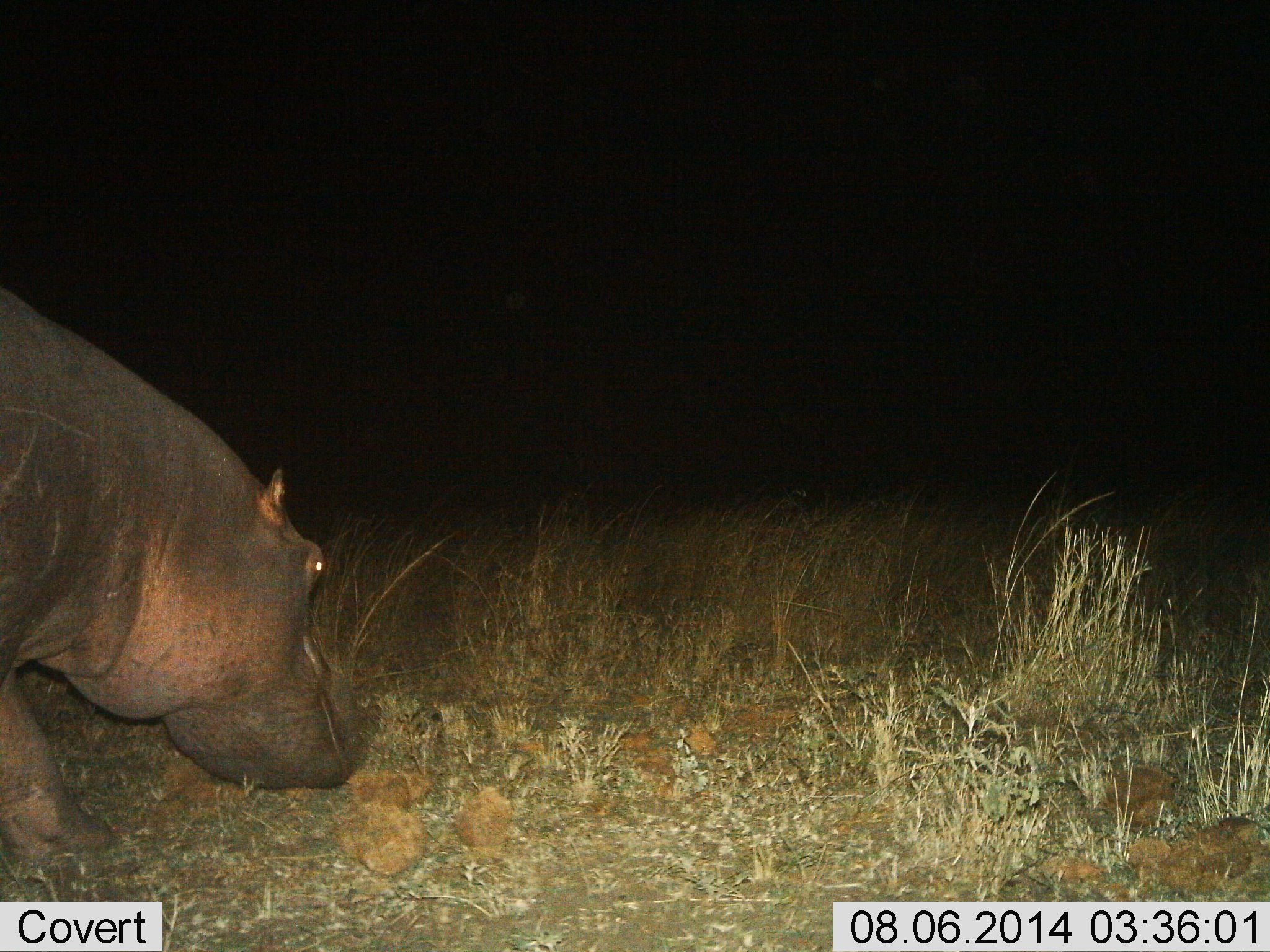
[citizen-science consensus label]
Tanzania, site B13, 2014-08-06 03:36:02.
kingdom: Animalia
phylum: Chordata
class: Mammalia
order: Artiodactyla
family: Hippopotamidae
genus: Hippopotamus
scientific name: Hippopotamus amphibius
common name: hippopotamus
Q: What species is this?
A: Hippopotamus (Hippopotamus amphibius).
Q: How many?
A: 1.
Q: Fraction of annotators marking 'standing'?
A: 30%.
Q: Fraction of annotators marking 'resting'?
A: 0%.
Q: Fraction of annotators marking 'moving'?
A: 40%.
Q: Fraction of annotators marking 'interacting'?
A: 0%.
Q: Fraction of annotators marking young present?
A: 0%.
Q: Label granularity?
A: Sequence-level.